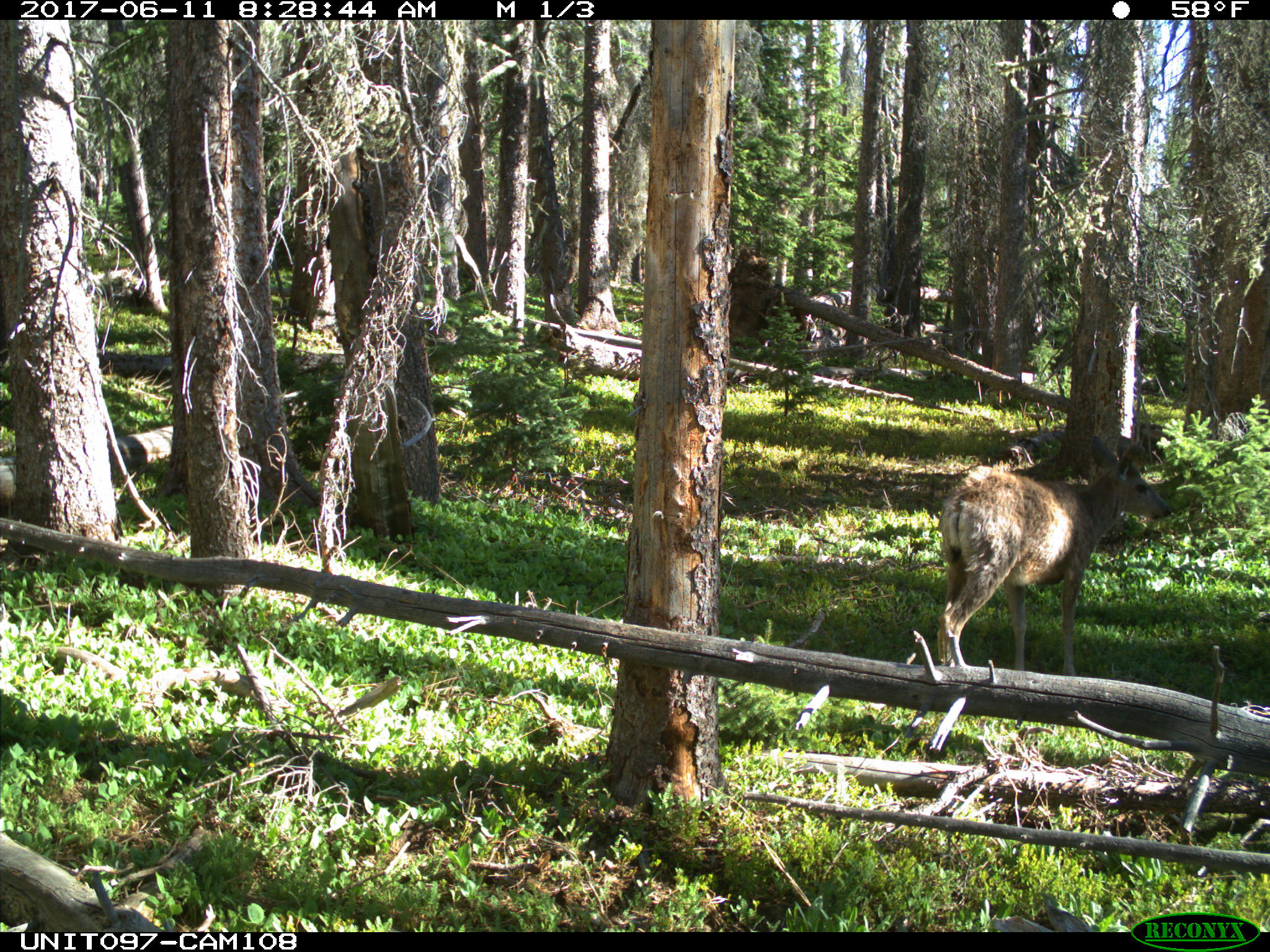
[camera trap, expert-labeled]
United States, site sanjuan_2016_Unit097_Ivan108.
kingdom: Animalia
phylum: Chordata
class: Mammalia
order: Artiodactyla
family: Cervidae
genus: Odocoileus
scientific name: Odocoileus hemionus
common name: mule deer